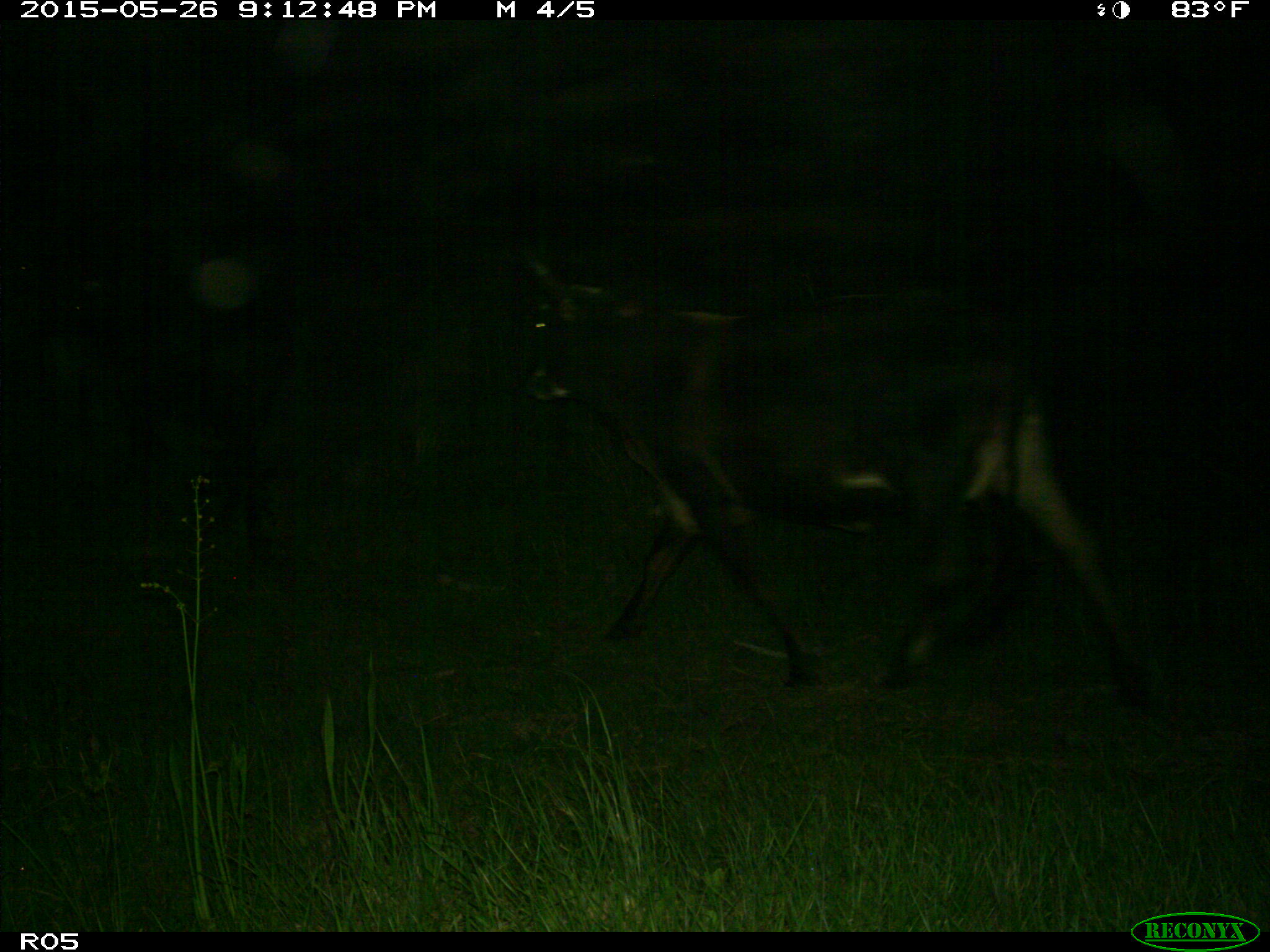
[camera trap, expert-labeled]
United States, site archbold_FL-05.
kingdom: Animalia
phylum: Chordata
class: Mammalia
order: Artiodactyla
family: Bovidae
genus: Bos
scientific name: Bos taurus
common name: domestic cow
Bos taurus (domestic cow).